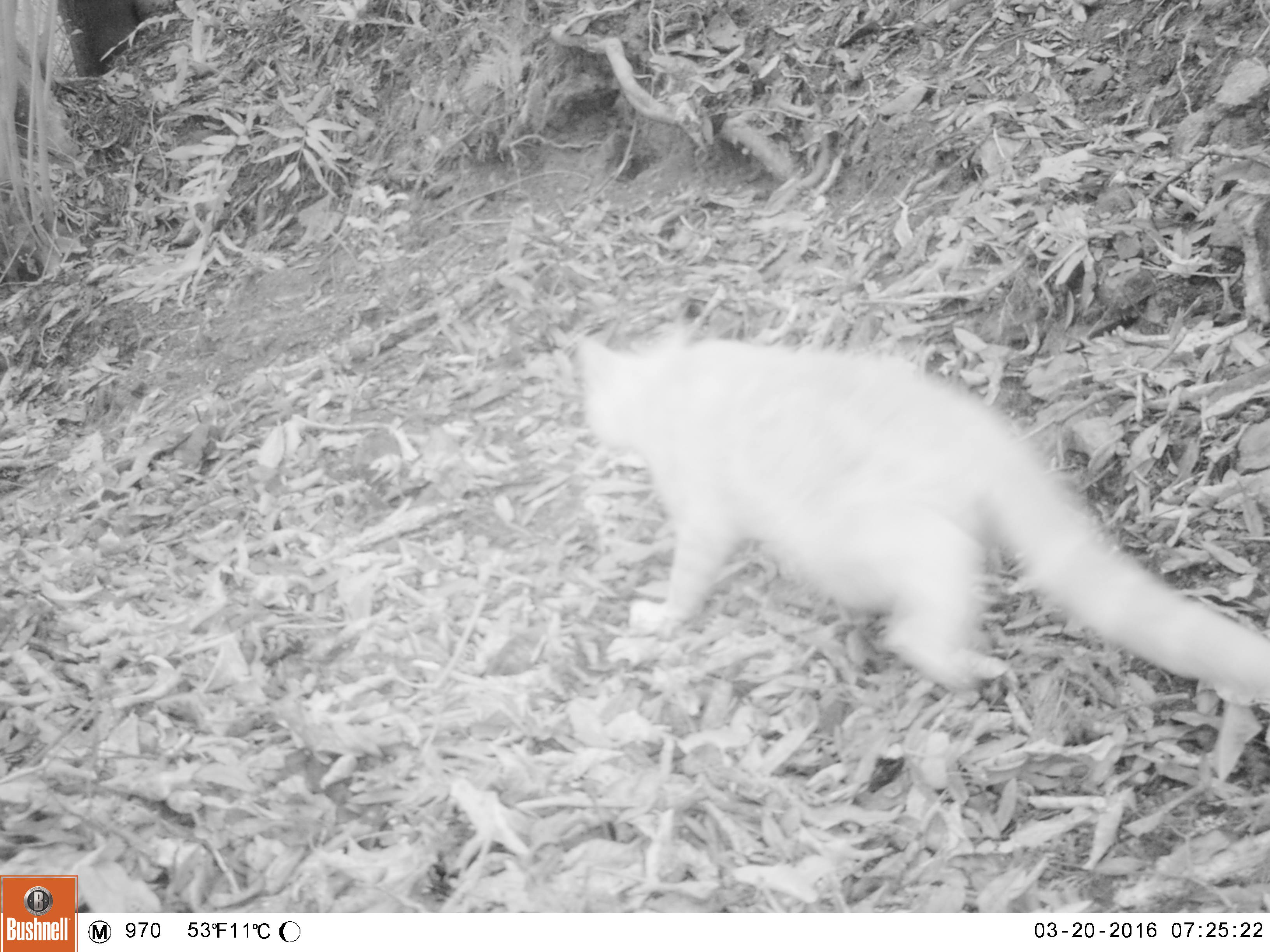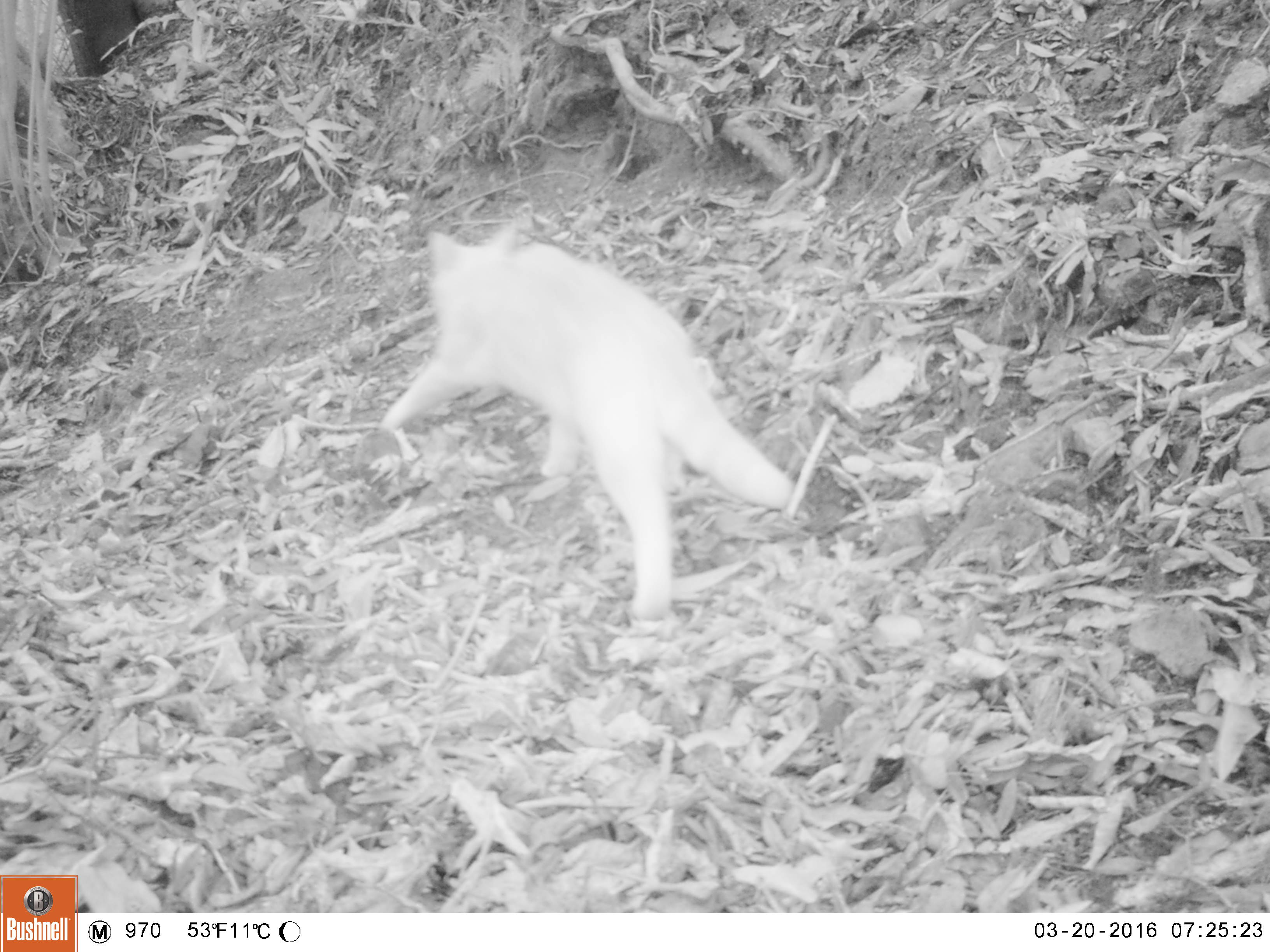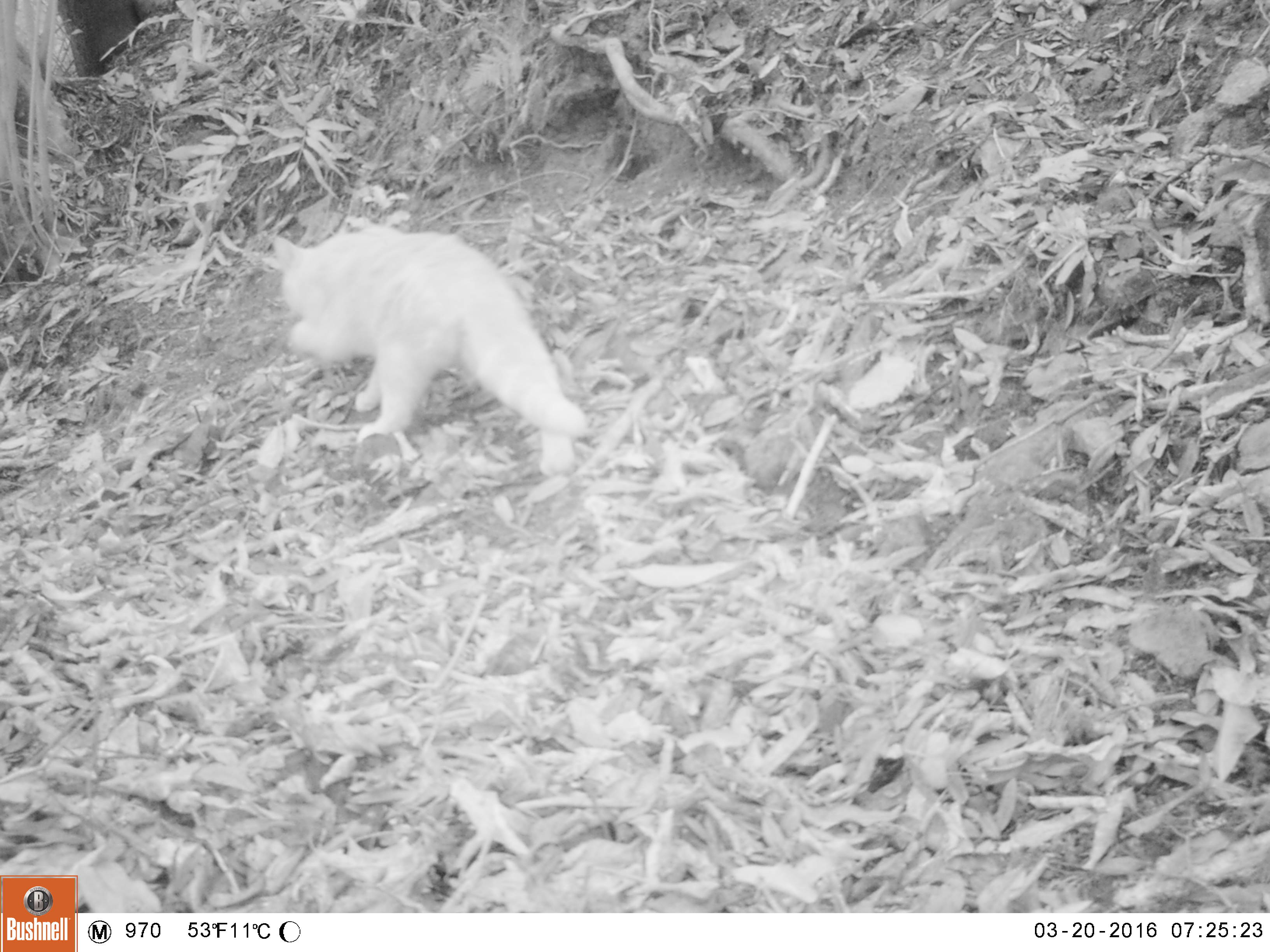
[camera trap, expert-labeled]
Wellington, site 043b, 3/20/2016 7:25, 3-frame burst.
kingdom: Animalia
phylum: Chordata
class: Mammalia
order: Carnivora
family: Felidae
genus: Felis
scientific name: Felis catus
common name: cat